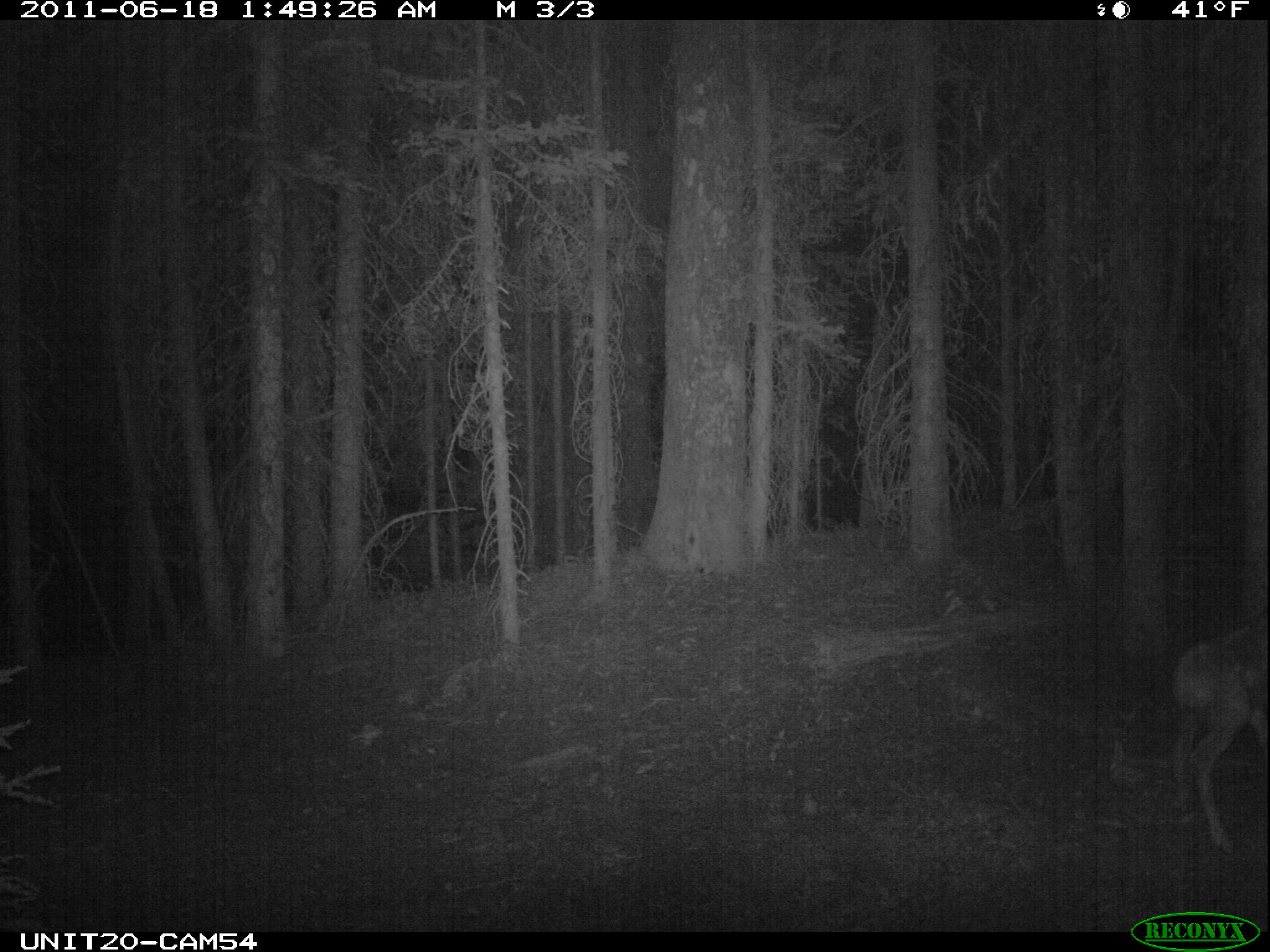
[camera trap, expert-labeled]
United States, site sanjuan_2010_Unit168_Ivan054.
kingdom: Animalia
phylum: Chordata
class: Mammalia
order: Artiodactyla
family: Cervidae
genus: Cervus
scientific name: Cervus elaphus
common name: red deer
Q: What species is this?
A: Cervus elaphus (red deer).